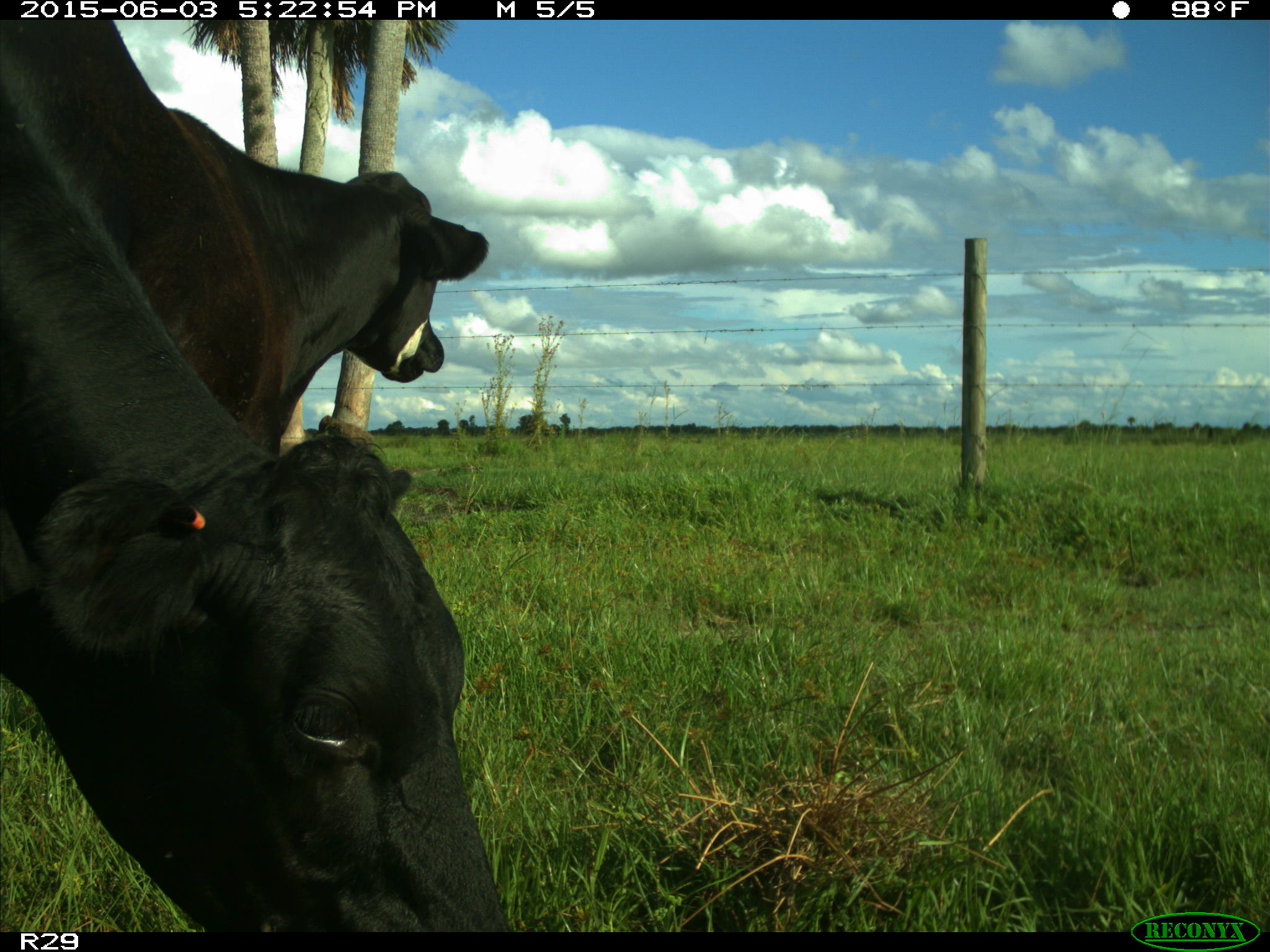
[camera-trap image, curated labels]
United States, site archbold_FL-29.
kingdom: Animalia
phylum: Chordata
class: Mammalia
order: Artiodactyla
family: Bovidae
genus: Bos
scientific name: Bos taurus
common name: domestic cow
Bos taurus (domestic cow).